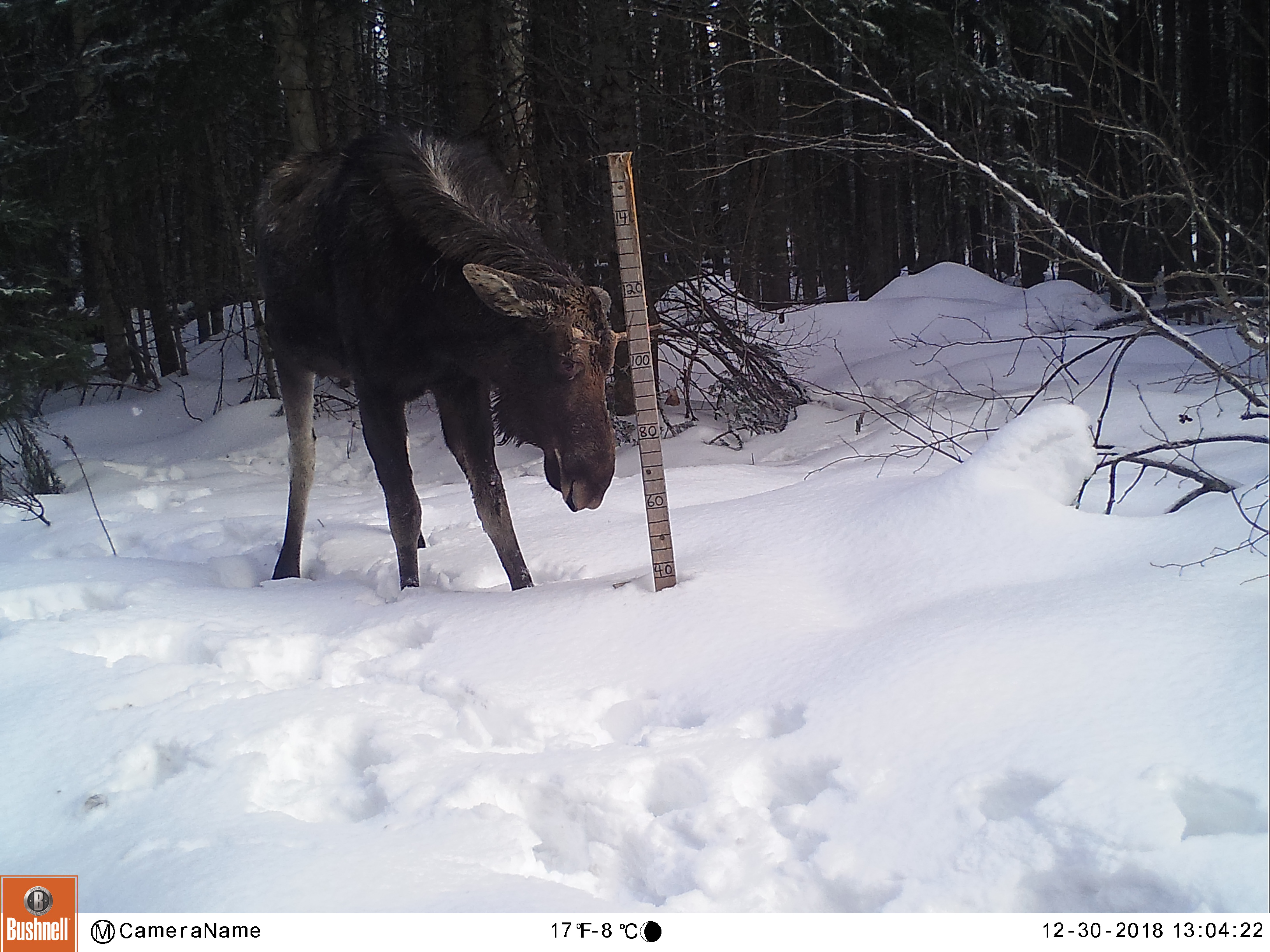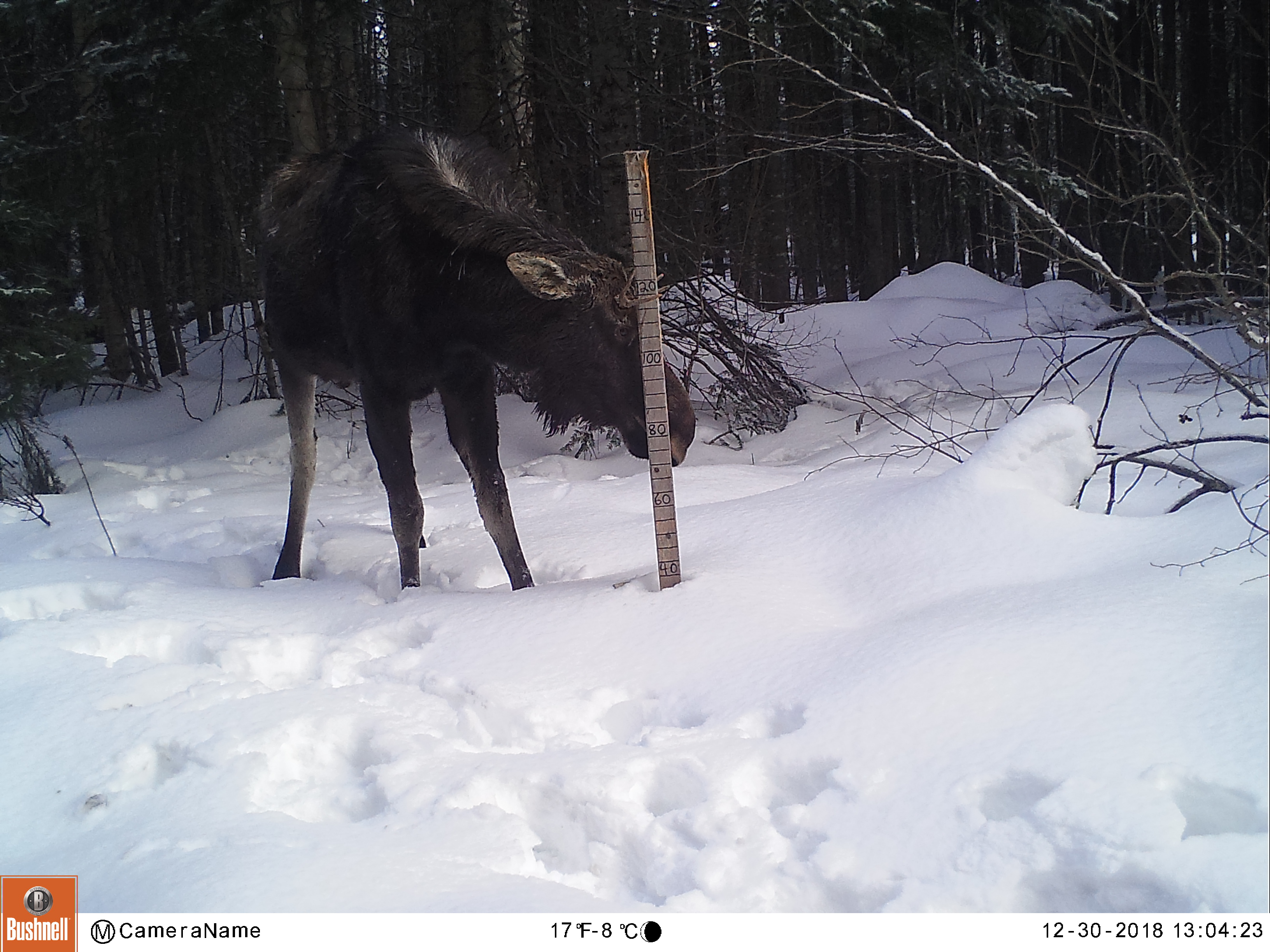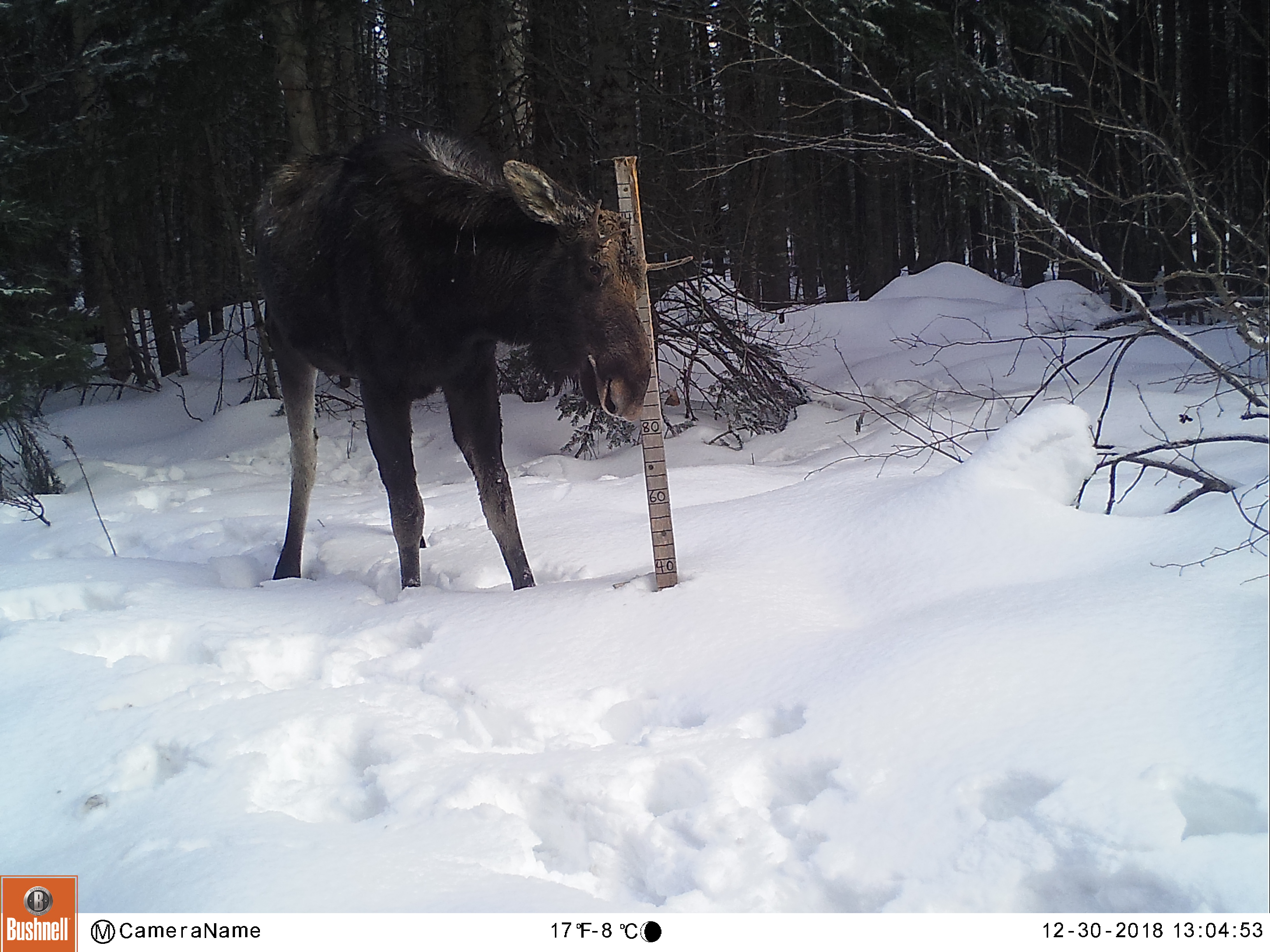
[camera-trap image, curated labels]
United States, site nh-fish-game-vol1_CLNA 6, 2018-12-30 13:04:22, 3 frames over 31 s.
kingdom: Animalia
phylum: Chordata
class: Mammalia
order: Artiodactyla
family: Cervidae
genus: Alces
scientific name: Alces alces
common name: moose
Moose (Alces alces).